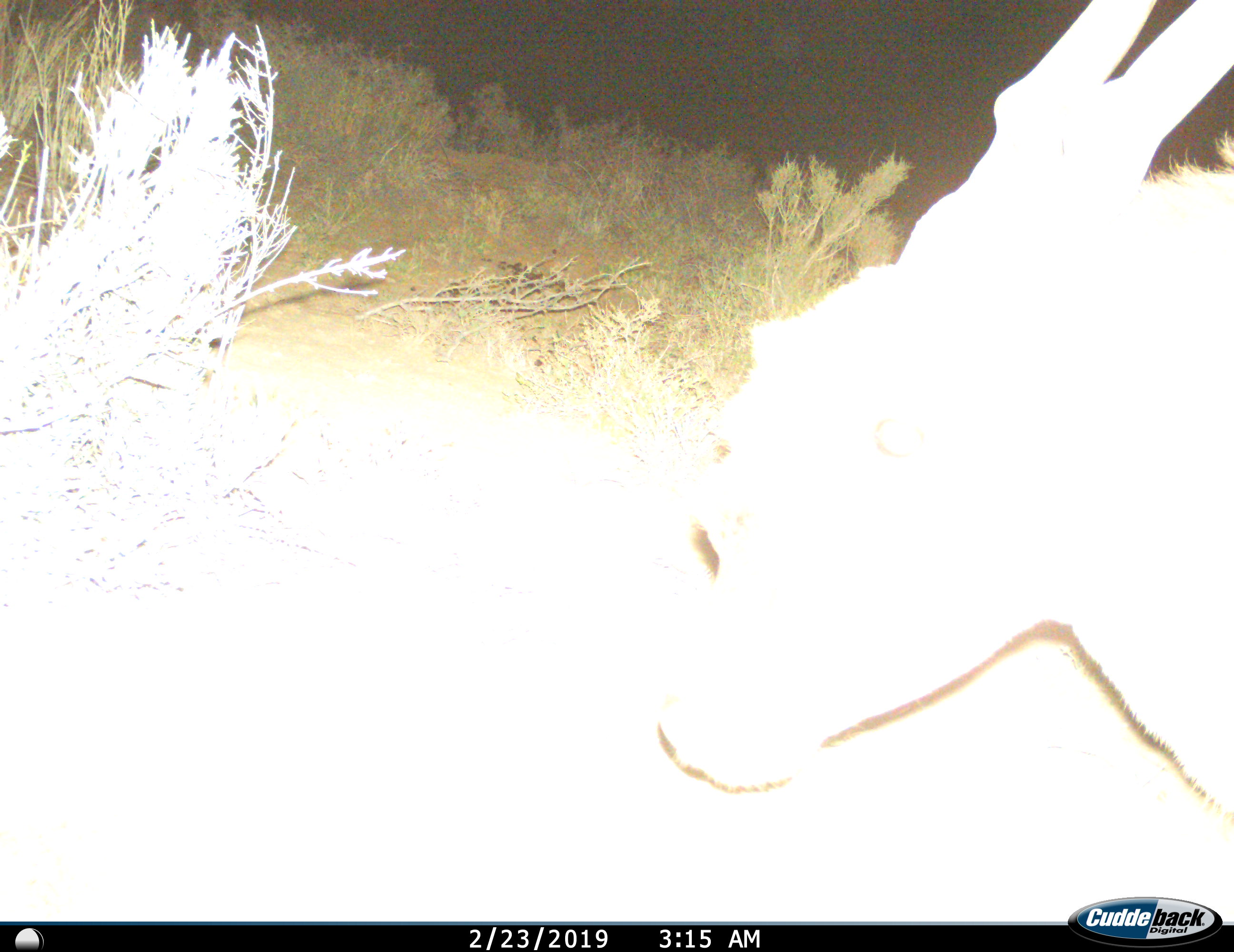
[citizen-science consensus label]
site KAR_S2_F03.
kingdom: Animalia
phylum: Chordata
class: Mammalia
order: Artiodactyla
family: Bovidae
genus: Tragelaphus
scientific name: Tragelaphus oryx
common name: eland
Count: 1.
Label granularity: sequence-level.